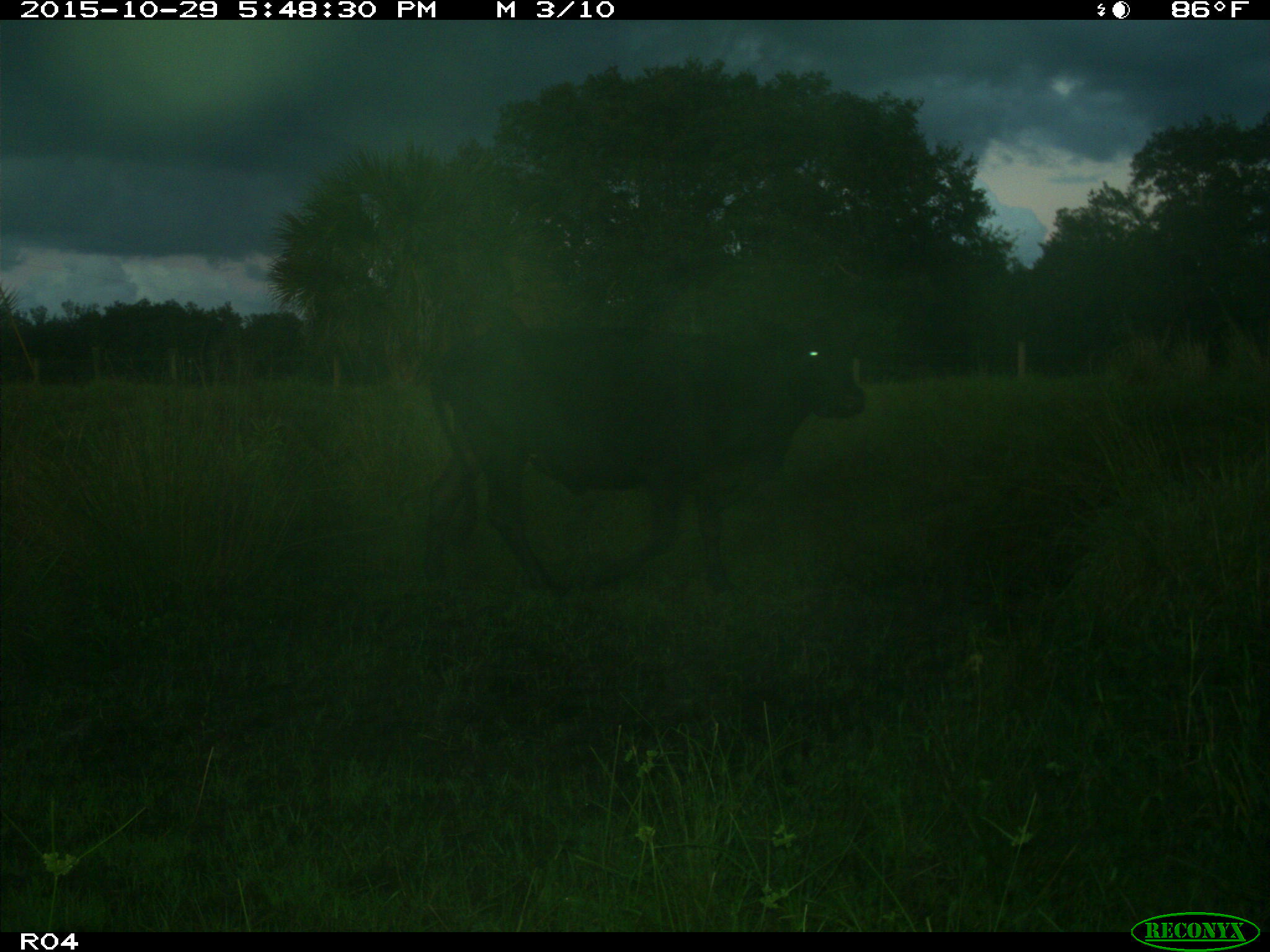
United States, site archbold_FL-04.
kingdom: Animalia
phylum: Chordata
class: Mammalia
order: Artiodactyla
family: Bovidae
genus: Bos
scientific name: Bos taurus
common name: domestic cow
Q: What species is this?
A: Bos taurus (domestic cow).